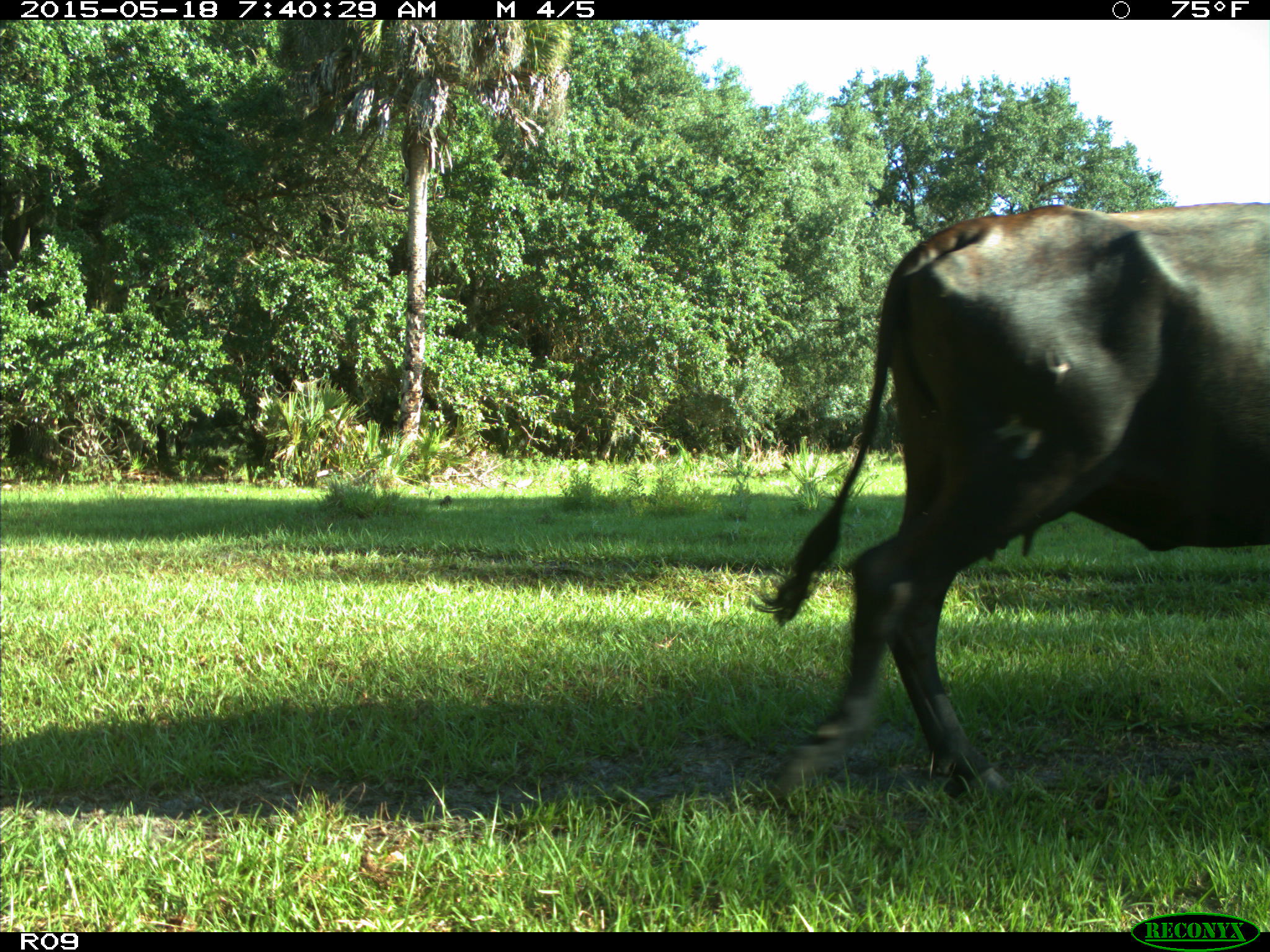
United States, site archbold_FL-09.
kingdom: Animalia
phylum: Chordata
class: Mammalia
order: Artiodactyla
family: Bovidae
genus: Bos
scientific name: Bos taurus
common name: domestic cow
Bos taurus (domestic cow).